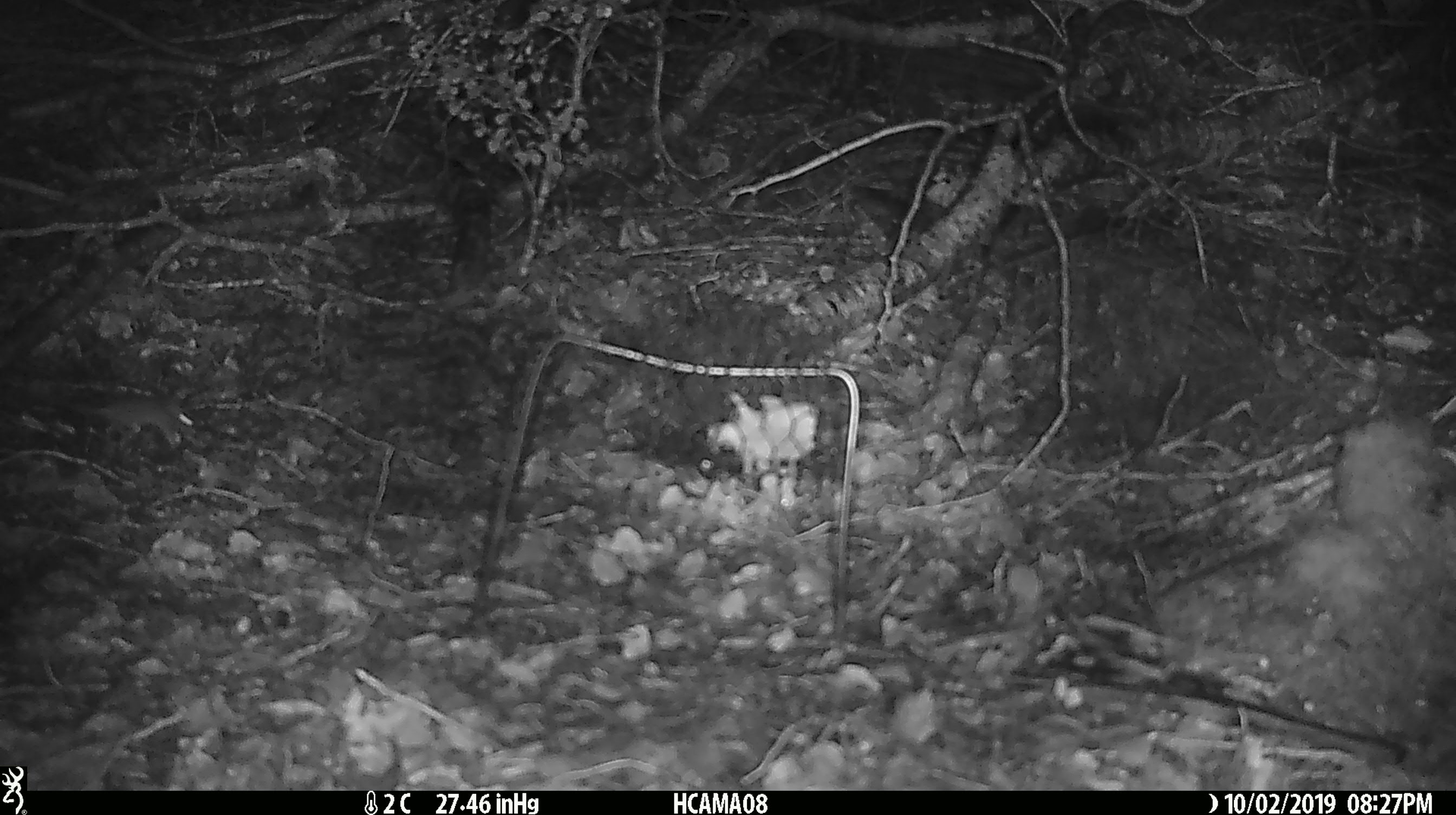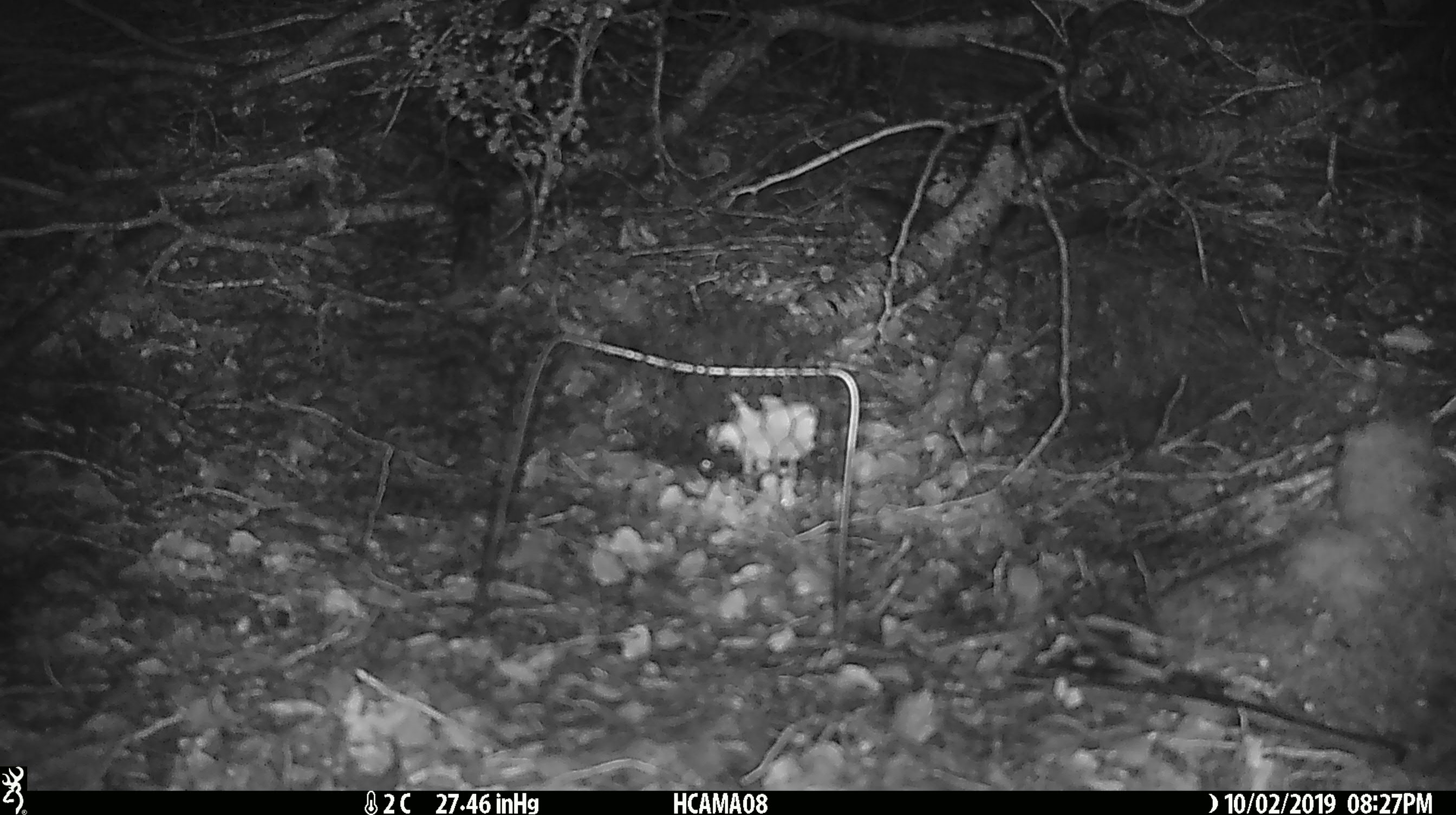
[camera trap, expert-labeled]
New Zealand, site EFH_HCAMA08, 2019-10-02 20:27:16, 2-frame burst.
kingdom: Animalia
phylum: Chordata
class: Mammalia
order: Rodentia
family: Muridae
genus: Mus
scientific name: Mus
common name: mouse